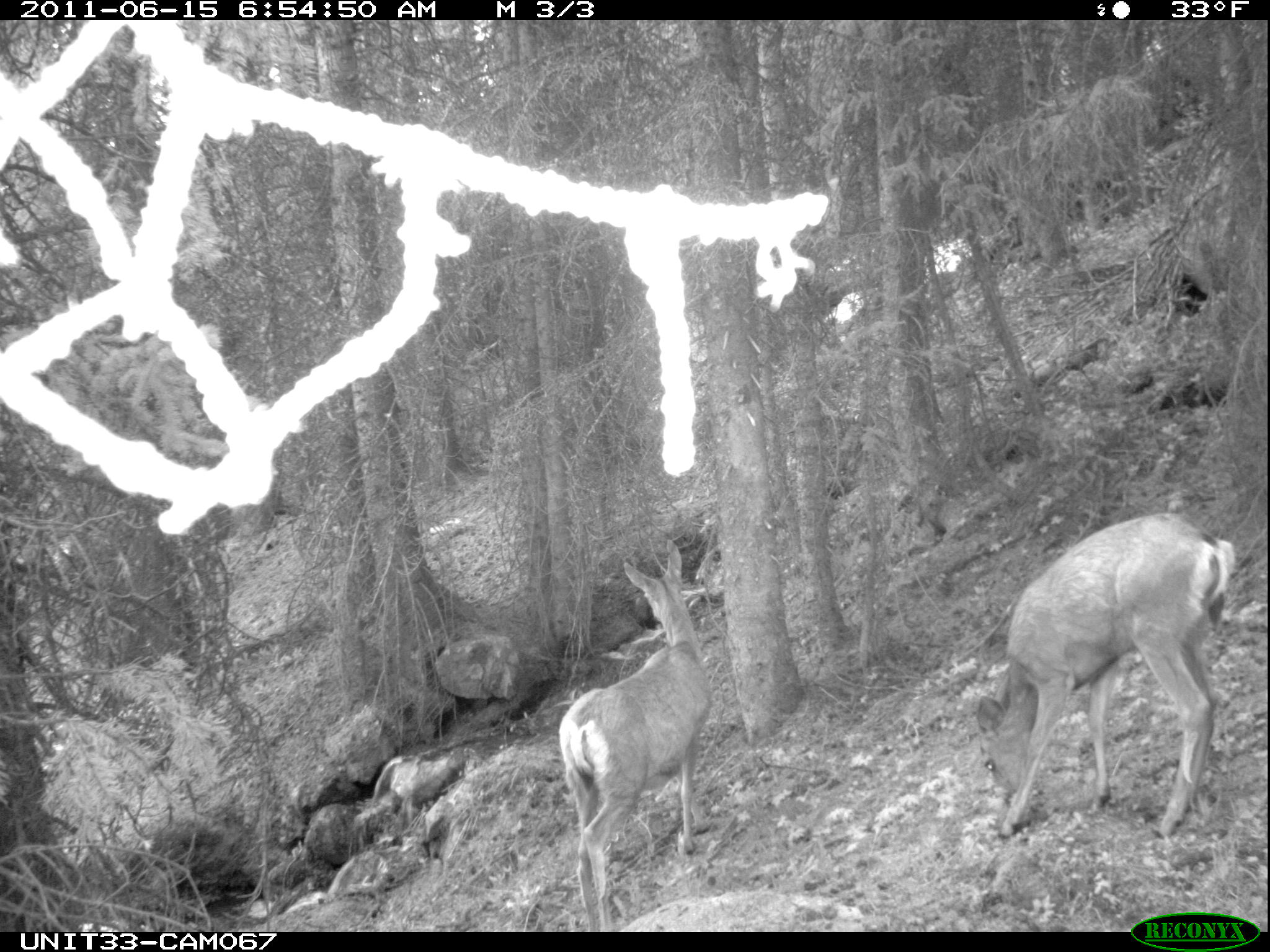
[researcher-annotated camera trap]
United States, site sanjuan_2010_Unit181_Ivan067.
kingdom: Animalia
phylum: Chordata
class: Mammalia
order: Artiodactyla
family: Cervidae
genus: Odocoileus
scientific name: Odocoileus hemionus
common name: mule deer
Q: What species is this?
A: Odocoileus hemionus (mule deer).